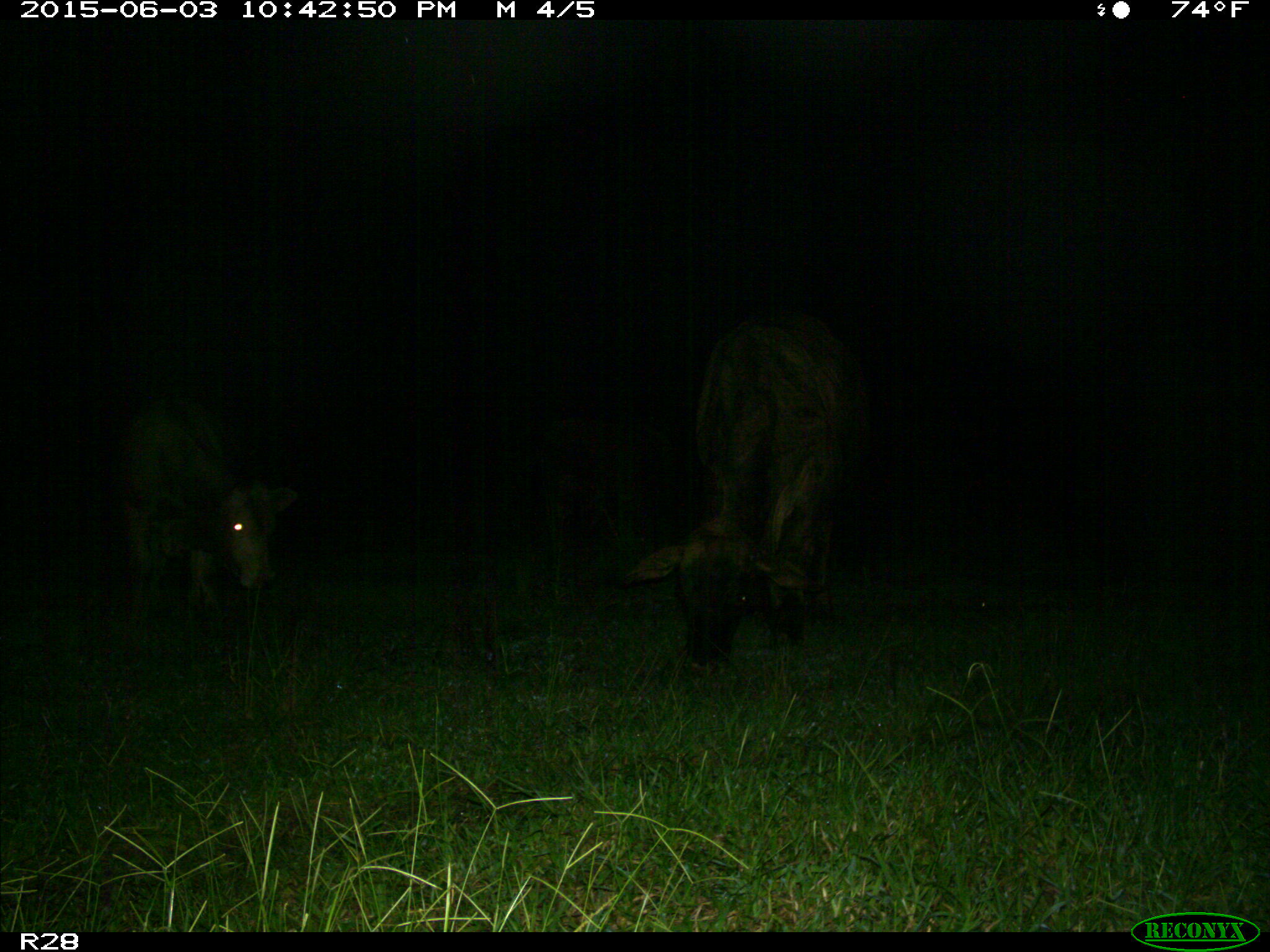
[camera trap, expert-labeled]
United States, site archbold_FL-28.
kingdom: Animalia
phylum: Chordata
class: Mammalia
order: Artiodactyla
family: Bovidae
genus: Bos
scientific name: Bos taurus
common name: domestic cow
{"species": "Bos taurus (domestic cow)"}